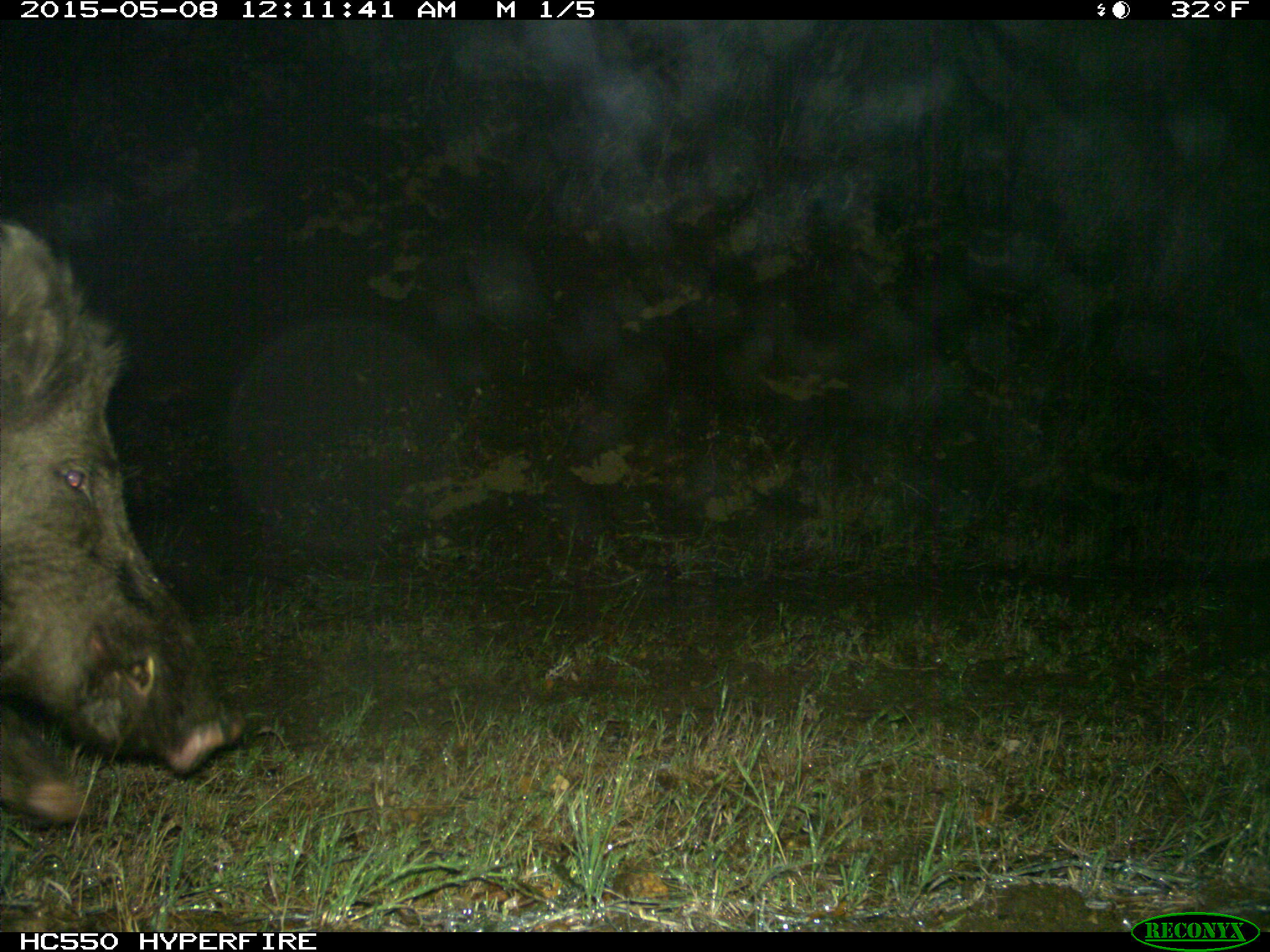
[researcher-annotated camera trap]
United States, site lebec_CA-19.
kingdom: Animalia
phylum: Chordata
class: Mammalia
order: Artiodactyla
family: Suidae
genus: Sus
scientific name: Sus scrofa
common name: wild boar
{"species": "Sus scrofa (wild boar)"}